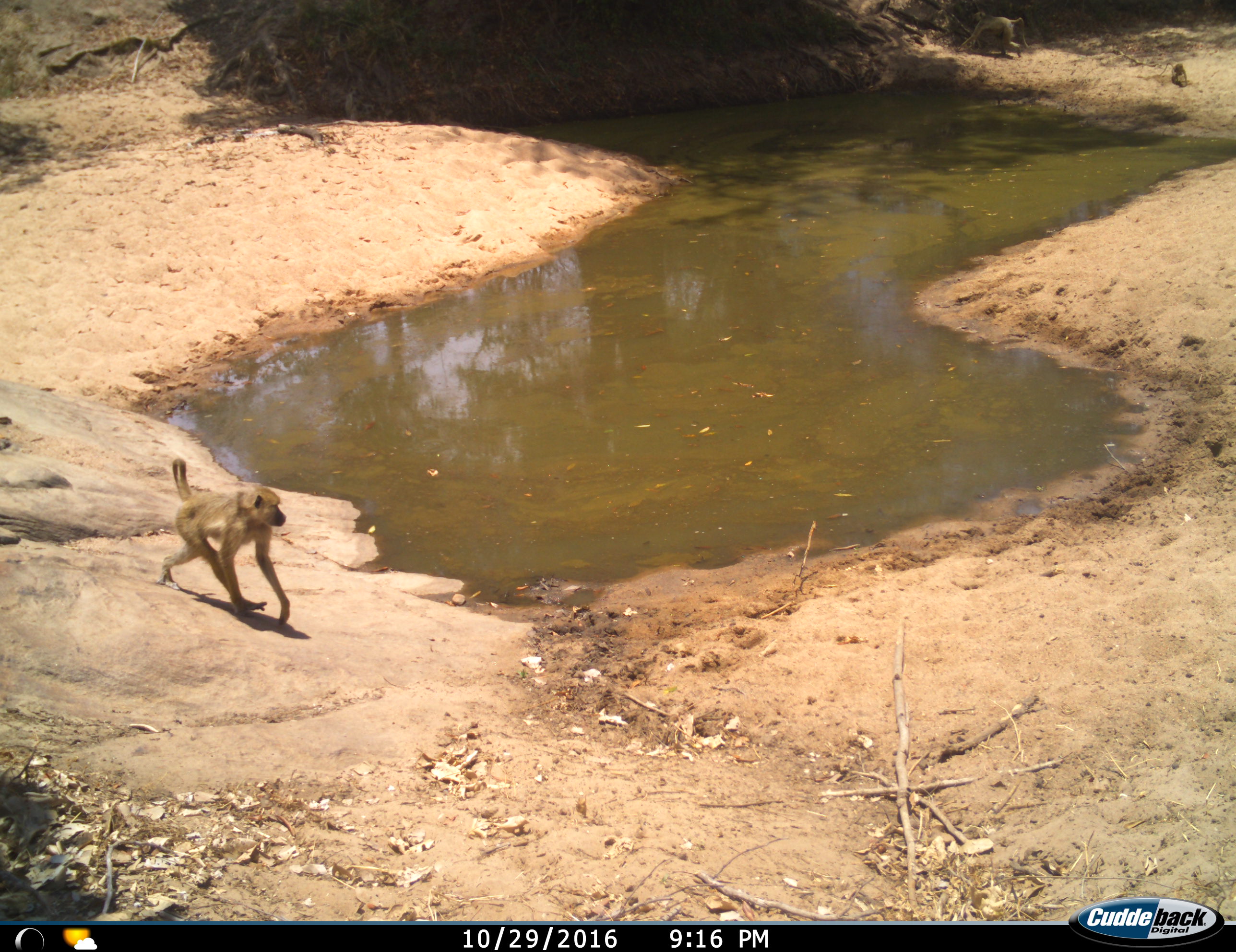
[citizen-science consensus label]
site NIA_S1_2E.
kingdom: Animalia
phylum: Chordata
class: Mammalia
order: Primates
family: Cercopithecidae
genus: Papio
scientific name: Papio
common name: baboon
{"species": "baboon (Papio)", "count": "2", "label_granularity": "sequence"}